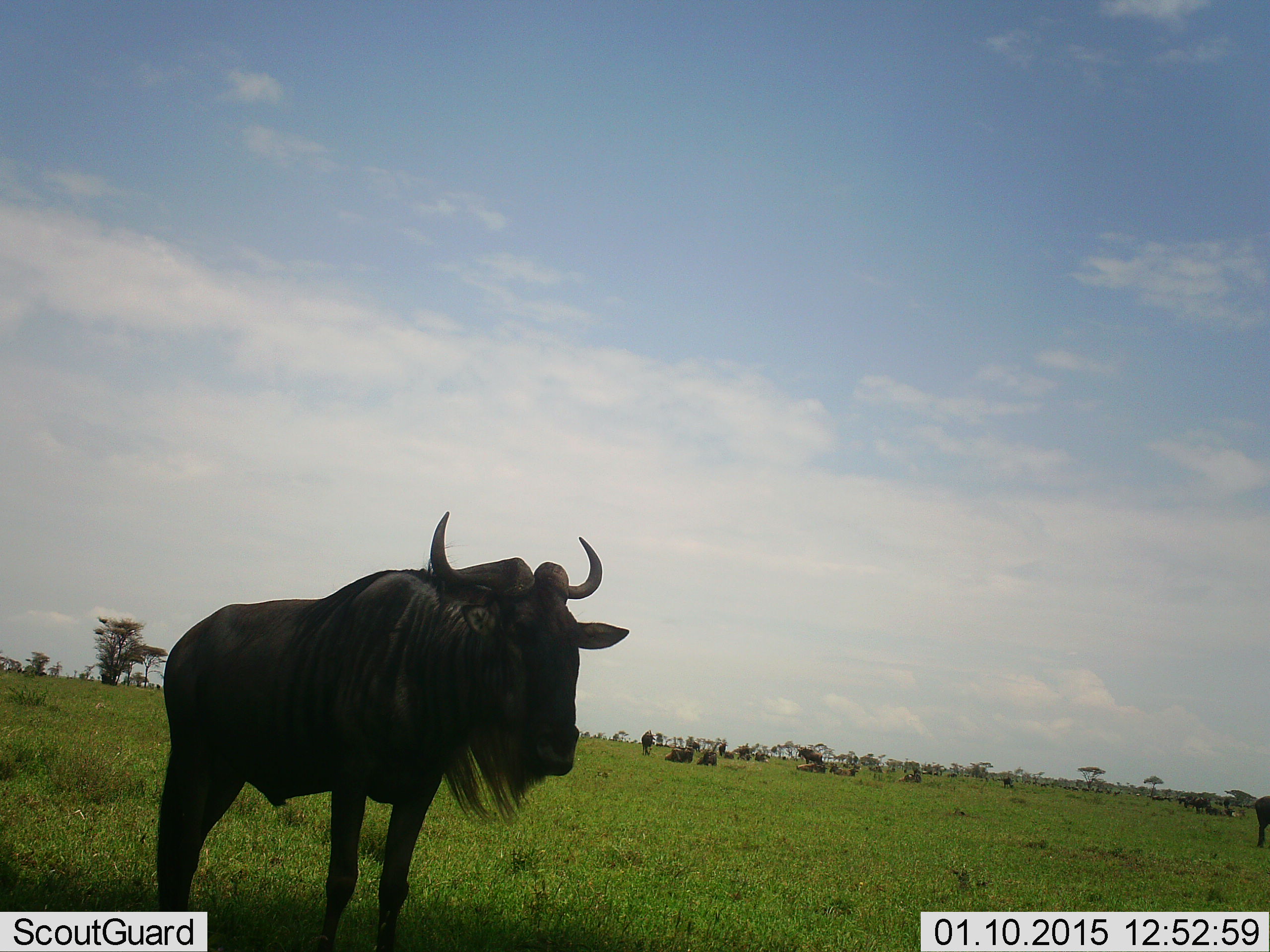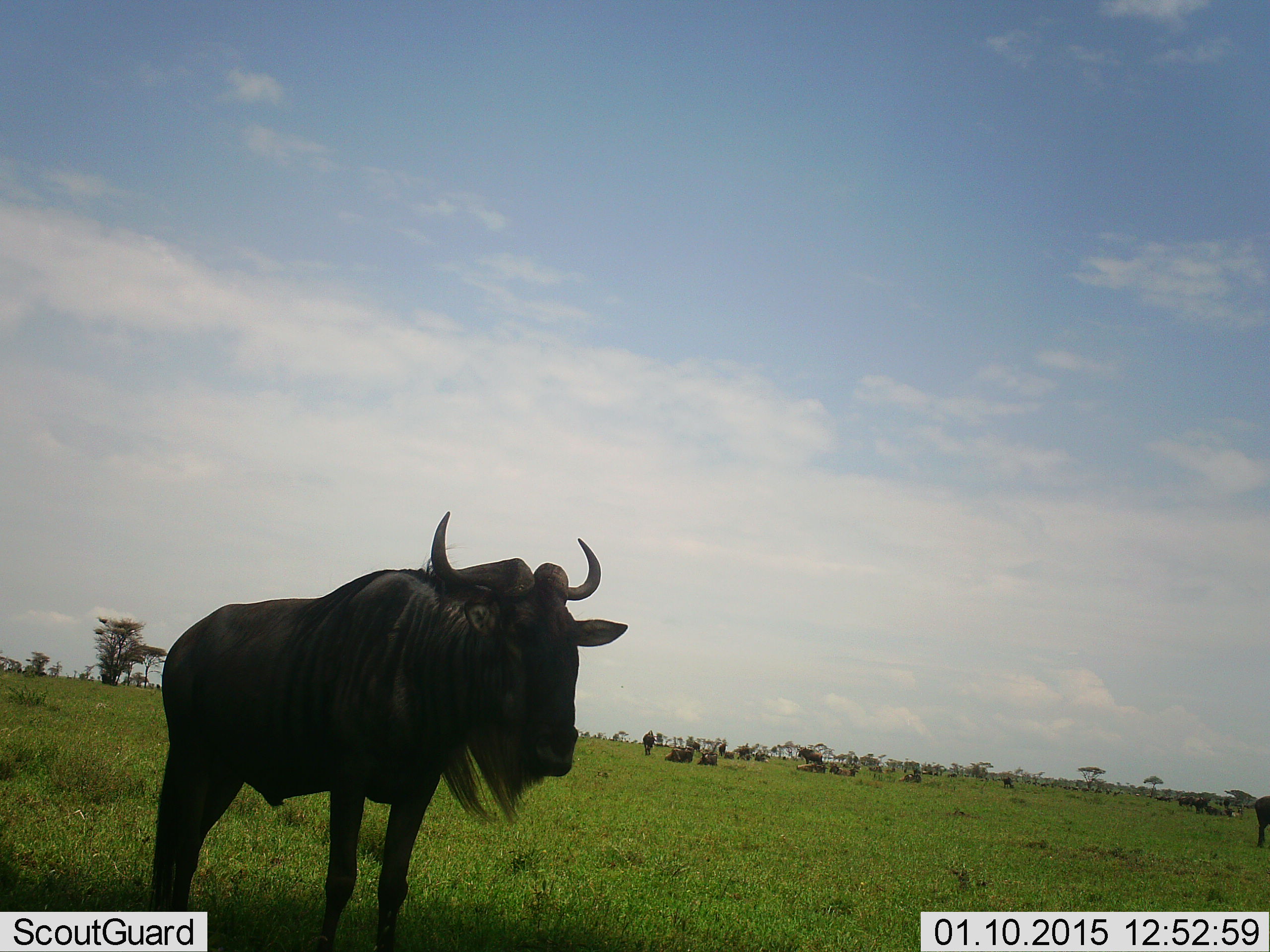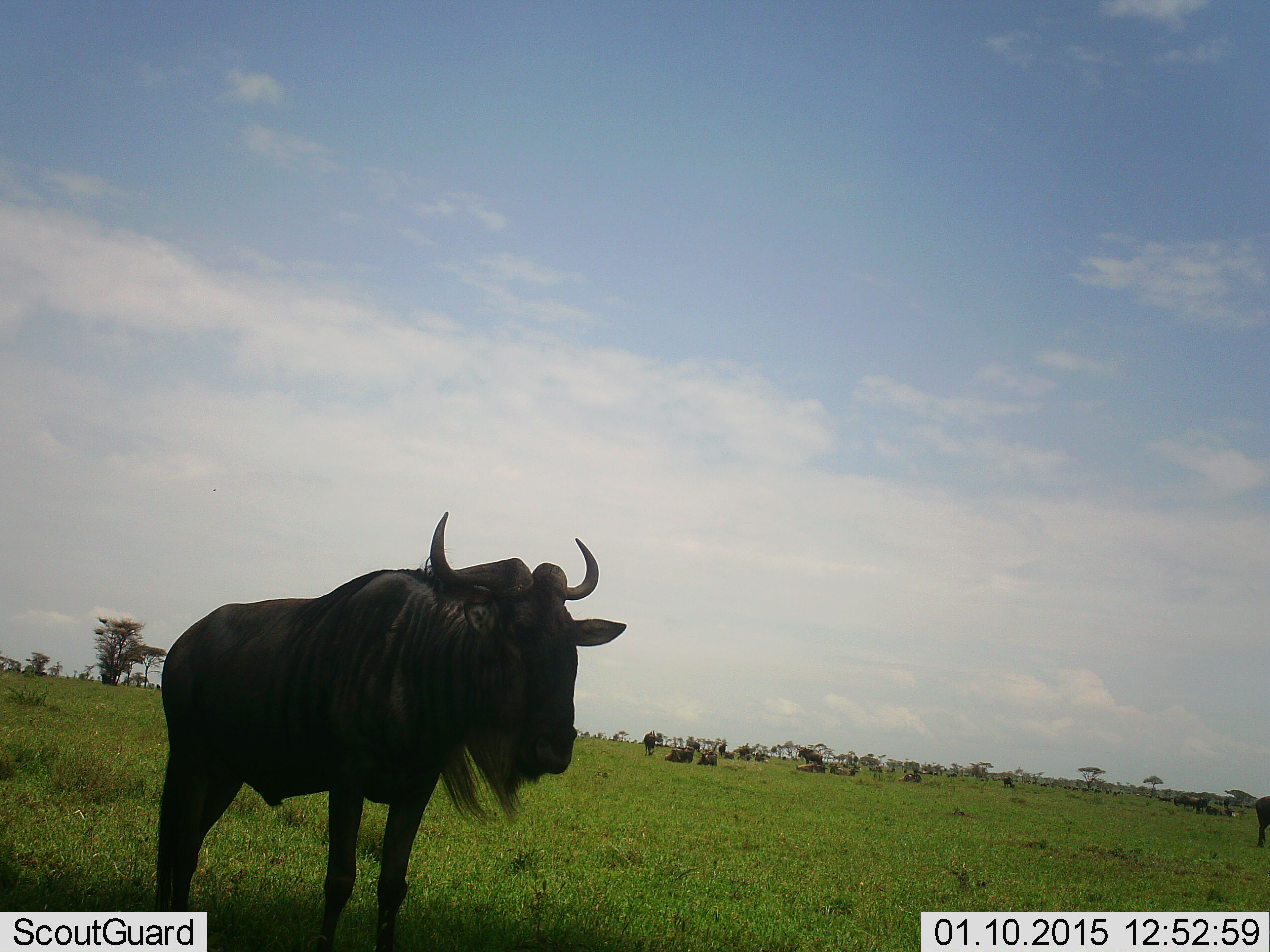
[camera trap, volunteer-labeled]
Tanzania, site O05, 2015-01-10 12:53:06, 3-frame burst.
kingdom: Animalia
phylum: Chordata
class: Mammalia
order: Artiodactyla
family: Bovidae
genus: Connochaetes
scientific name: Connochaetes taurinus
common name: blue wildebeest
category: wildebeest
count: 11-50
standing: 90%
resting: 50%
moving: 50%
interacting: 0%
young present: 0%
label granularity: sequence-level